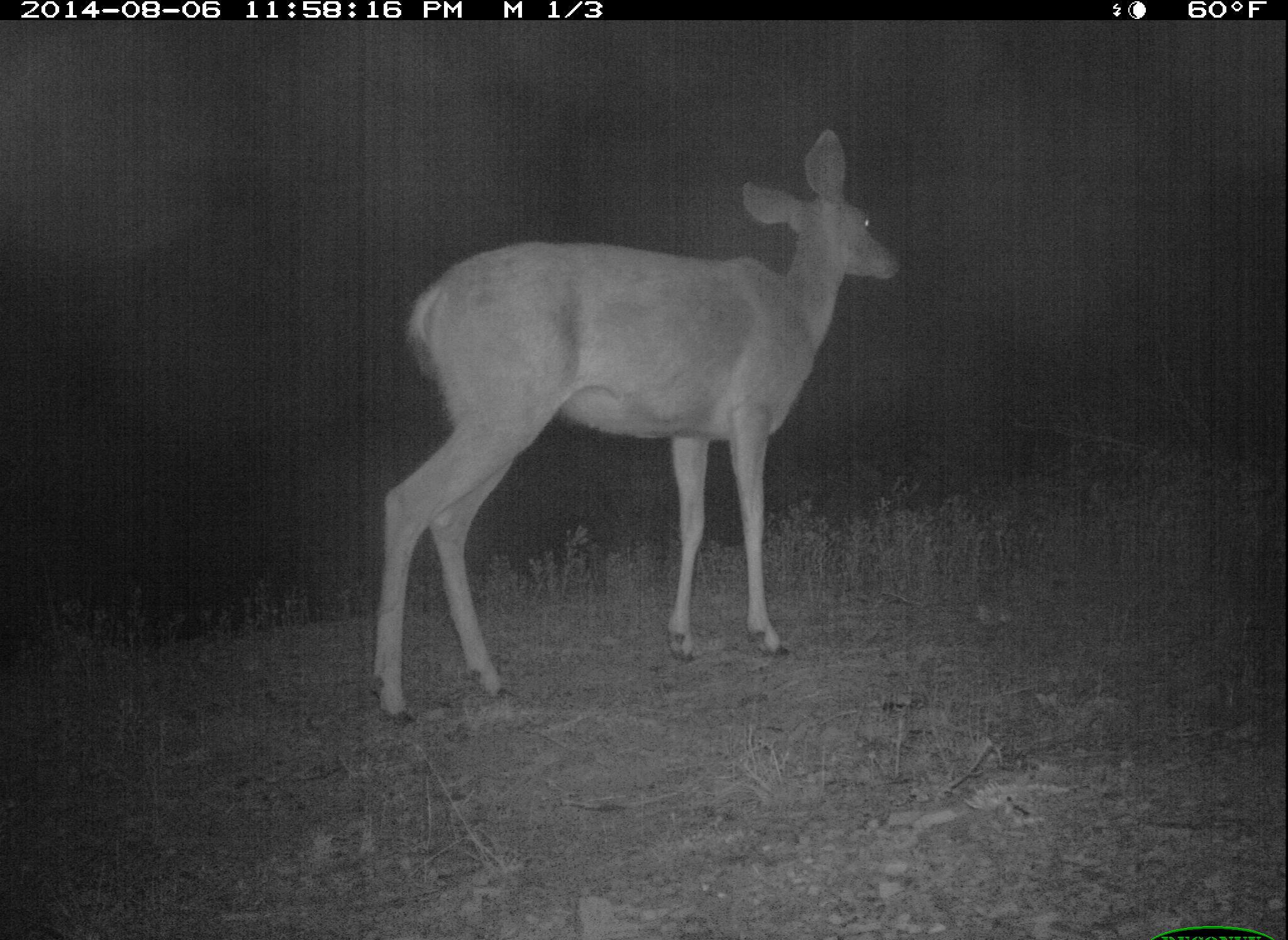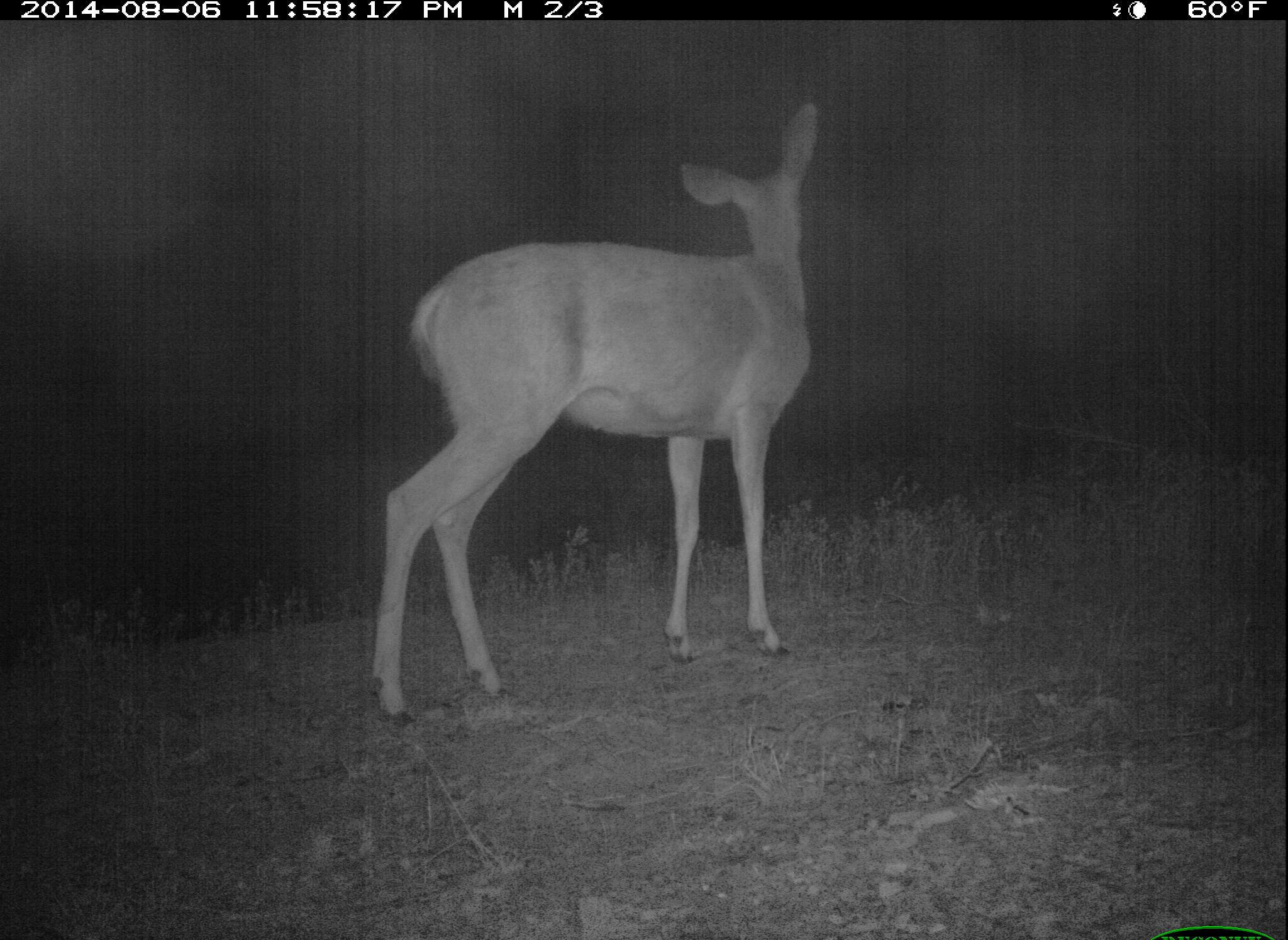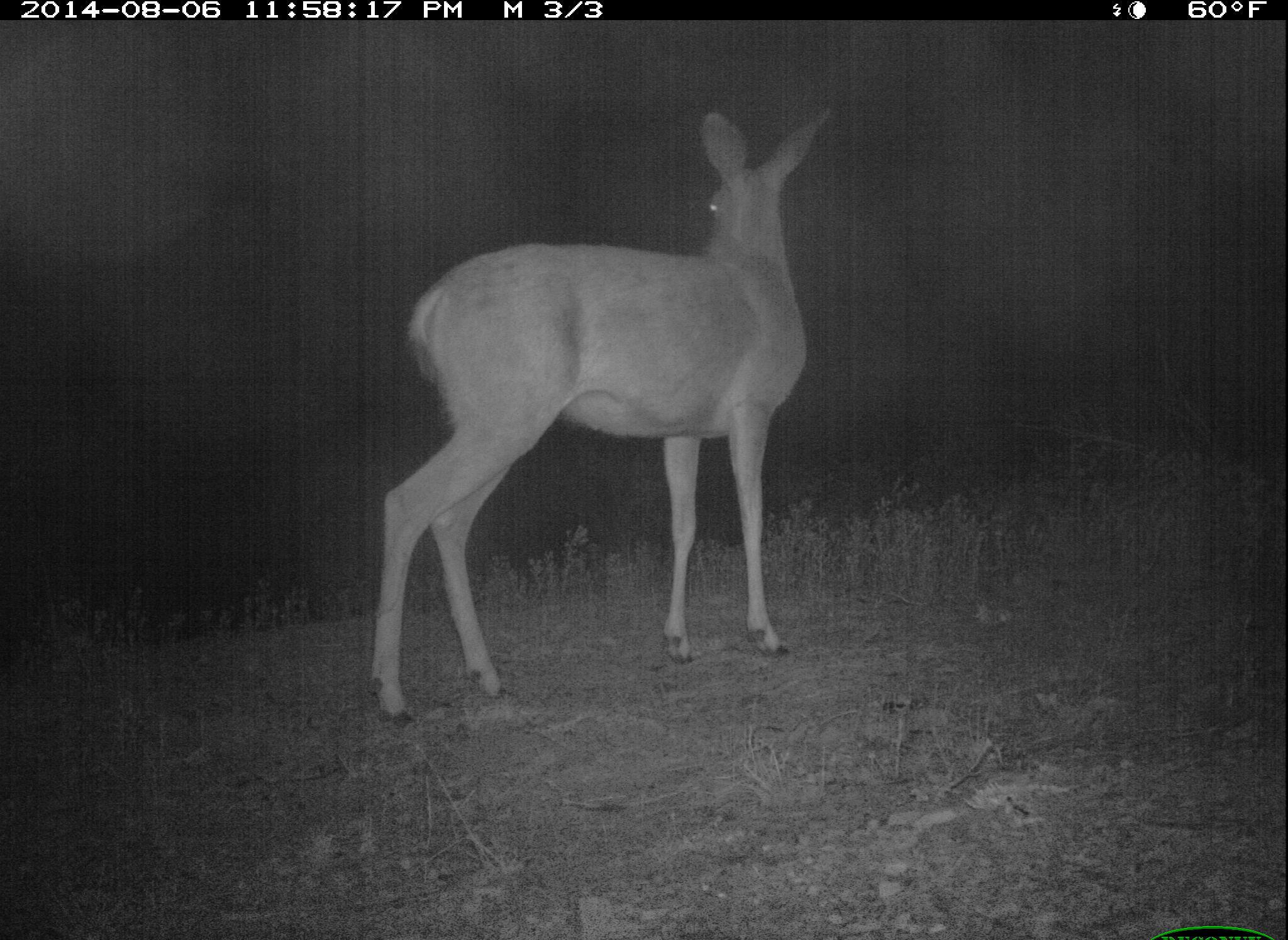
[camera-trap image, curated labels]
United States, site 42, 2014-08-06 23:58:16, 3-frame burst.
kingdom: Animalia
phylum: Chordata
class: Mammalia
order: Artiodactyla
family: Cervidae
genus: Odocoileus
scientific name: Odocoileus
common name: deer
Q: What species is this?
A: Deer (Odocoileus).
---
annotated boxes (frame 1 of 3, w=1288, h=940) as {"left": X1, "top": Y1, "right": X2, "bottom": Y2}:
deer: {"left": 367, "top": 125, "right": 901, "bottom": 730}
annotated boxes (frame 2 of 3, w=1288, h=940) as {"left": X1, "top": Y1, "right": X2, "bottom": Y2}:
deer: {"left": 371, "top": 99, "right": 819, "bottom": 729}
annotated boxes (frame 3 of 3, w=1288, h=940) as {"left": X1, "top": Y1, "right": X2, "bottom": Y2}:
deer: {"left": 365, "top": 99, "right": 839, "bottom": 730}